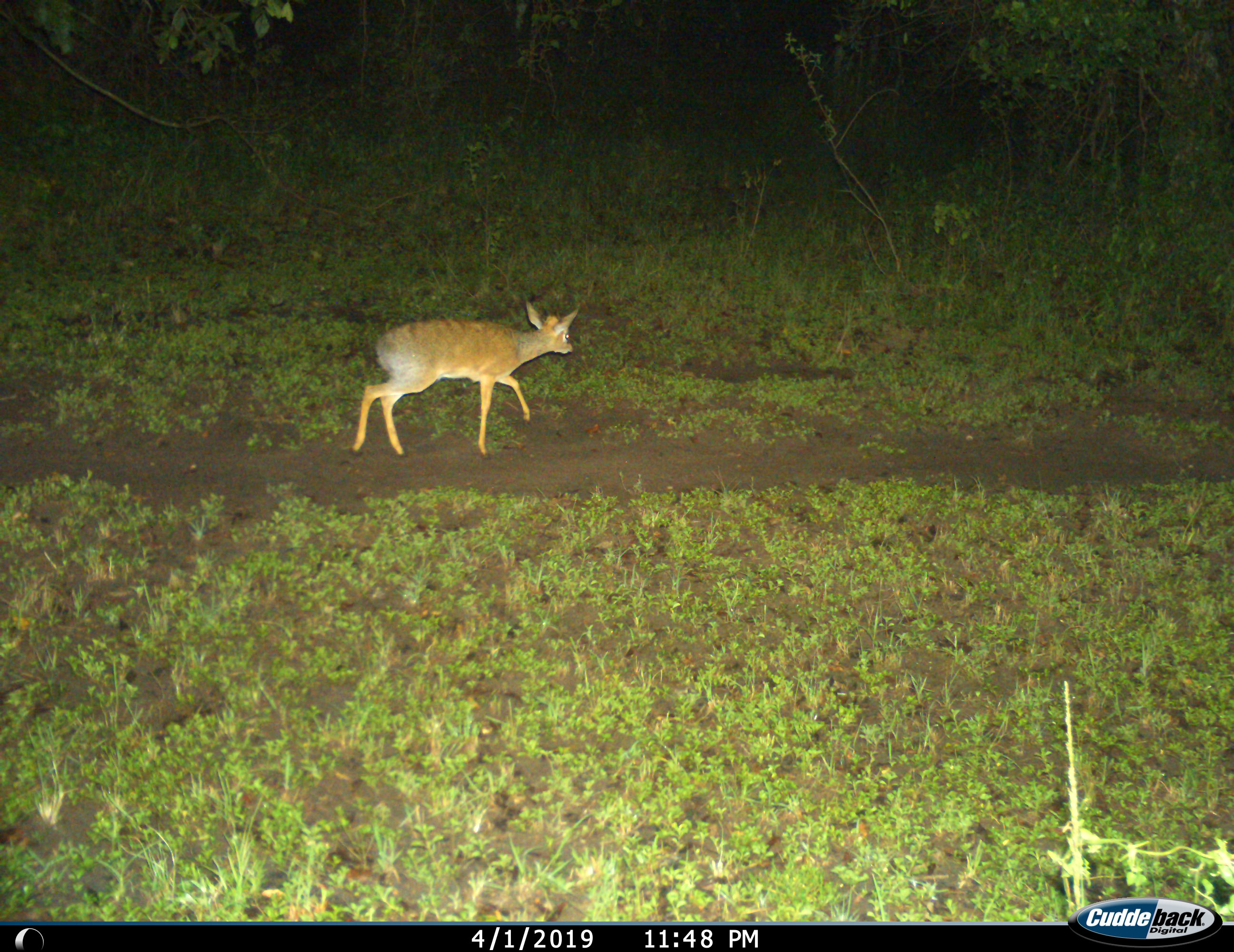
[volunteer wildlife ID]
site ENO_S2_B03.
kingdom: Animalia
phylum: Chordata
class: Mammalia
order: Artiodactyla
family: Bovidae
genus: Madoqua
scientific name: Madoqua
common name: dik-dik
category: dikdik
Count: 1.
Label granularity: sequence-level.